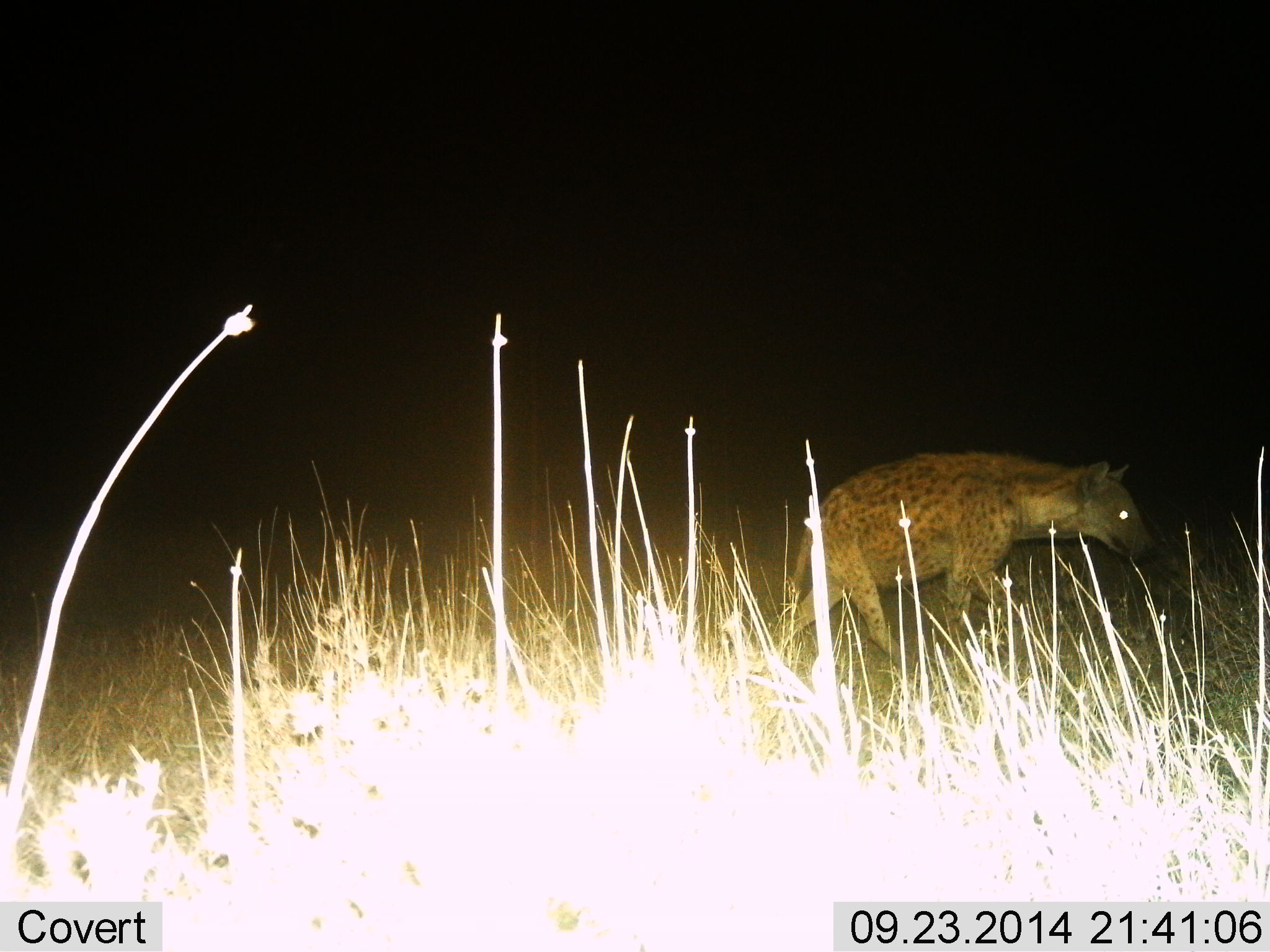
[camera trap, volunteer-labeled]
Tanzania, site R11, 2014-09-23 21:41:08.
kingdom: Animalia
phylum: Chordata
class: Mammalia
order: Carnivora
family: Hyaenidae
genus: Crocuta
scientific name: Crocuta crocuta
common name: spotted hyena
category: hyenaspotted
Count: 1.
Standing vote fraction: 0%.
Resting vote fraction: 0%.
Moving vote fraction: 100%.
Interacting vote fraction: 0%.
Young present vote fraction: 0%.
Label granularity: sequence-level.